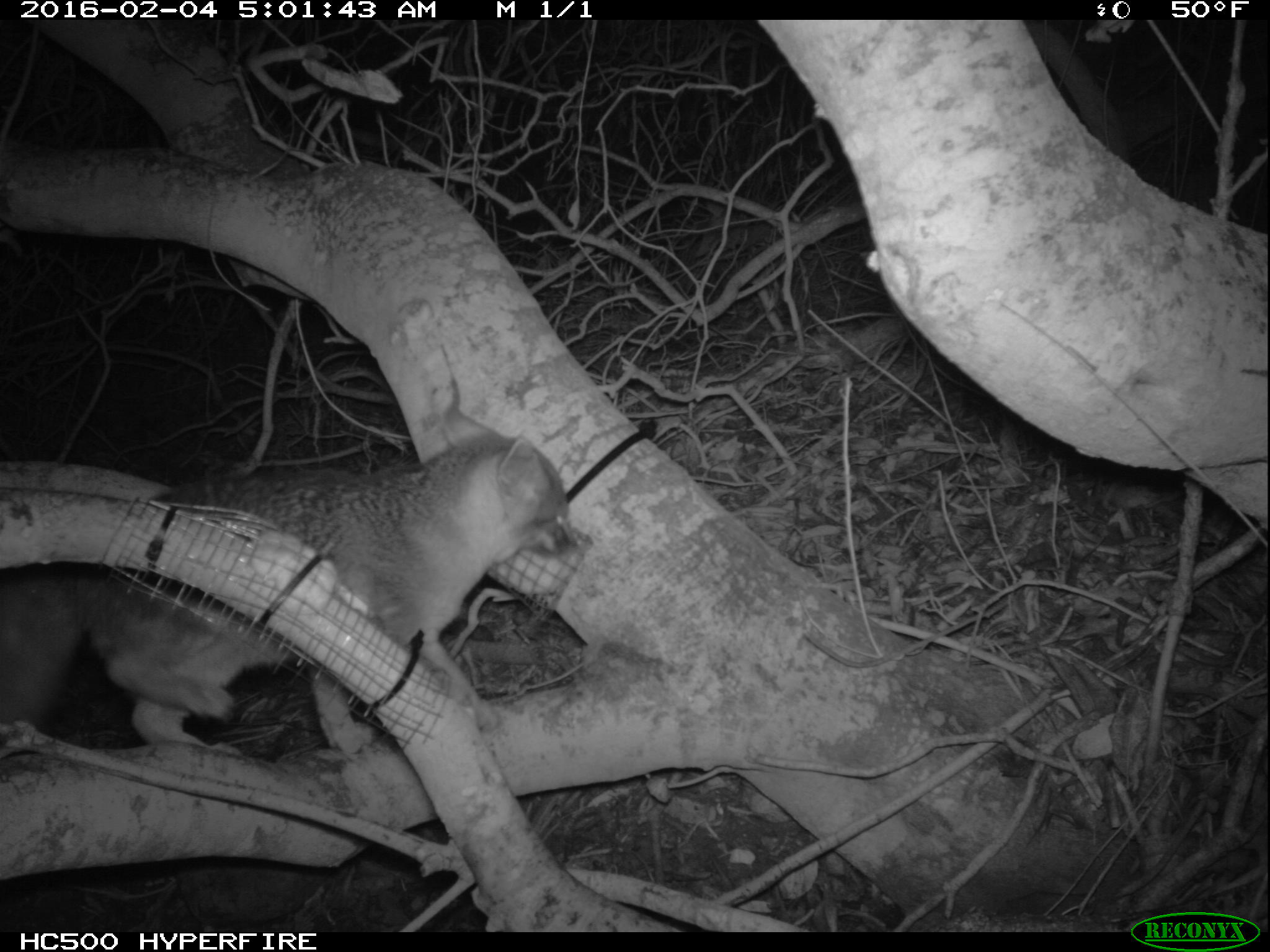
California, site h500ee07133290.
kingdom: Animalia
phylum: Chordata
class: Mammalia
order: Carnivora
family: Canidae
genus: Urocyon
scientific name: Urocyon littoralis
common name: island fox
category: fox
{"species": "fox (island fox) (Urocyon littoralis)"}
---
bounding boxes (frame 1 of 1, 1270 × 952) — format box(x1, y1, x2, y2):
fox: box(0, 407, 572, 761)